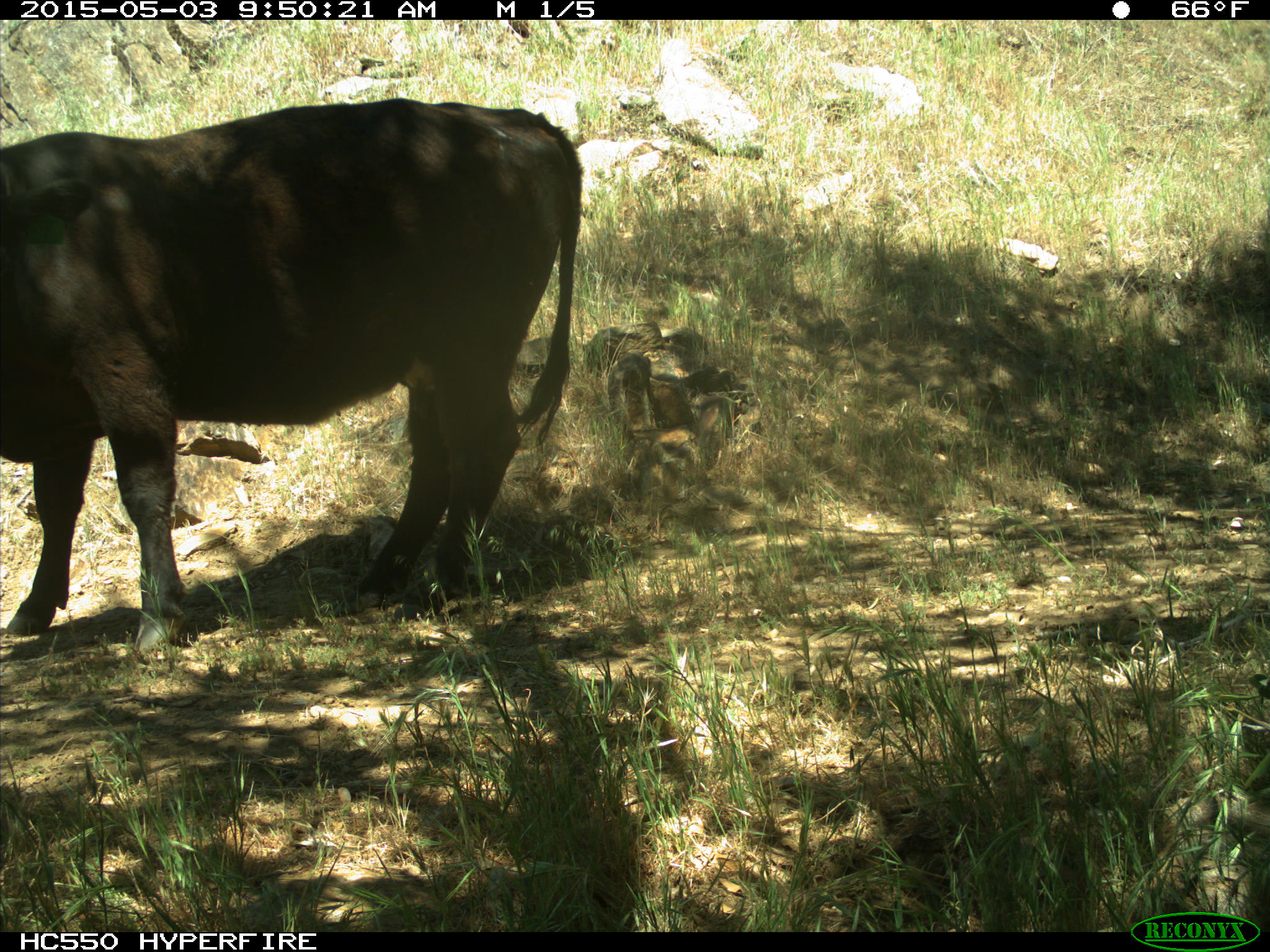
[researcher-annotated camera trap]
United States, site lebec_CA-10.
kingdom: Animalia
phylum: Chordata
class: Mammalia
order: Artiodactyla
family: Bovidae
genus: Bos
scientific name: Bos taurus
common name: domestic cow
Bos taurus (domestic cow).